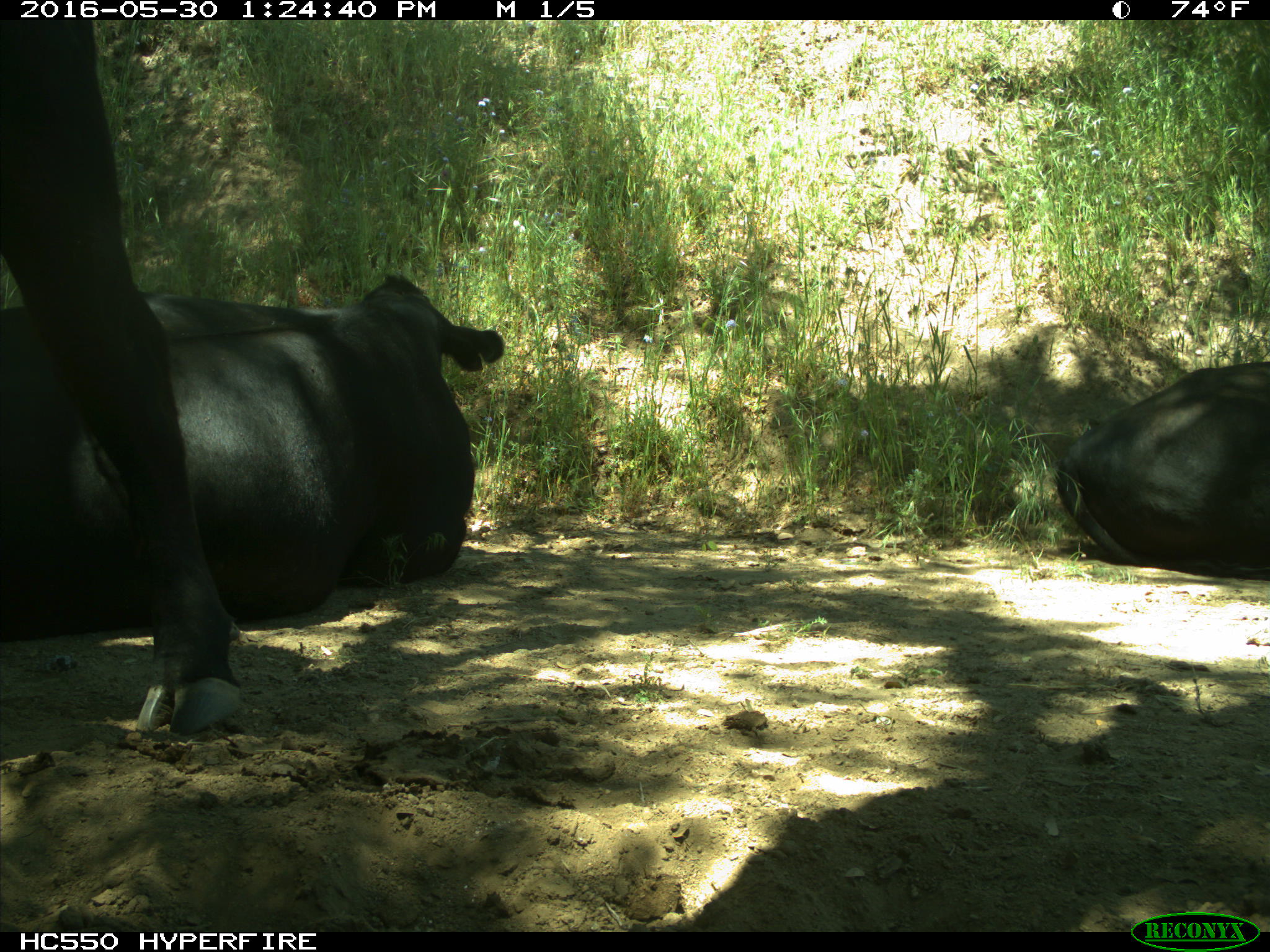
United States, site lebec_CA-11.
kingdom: Animalia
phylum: Chordata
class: Mammalia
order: Artiodactyla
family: Bovidae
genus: Bos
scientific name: Bos taurus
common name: domestic cow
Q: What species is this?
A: Bos taurus (domestic cow).